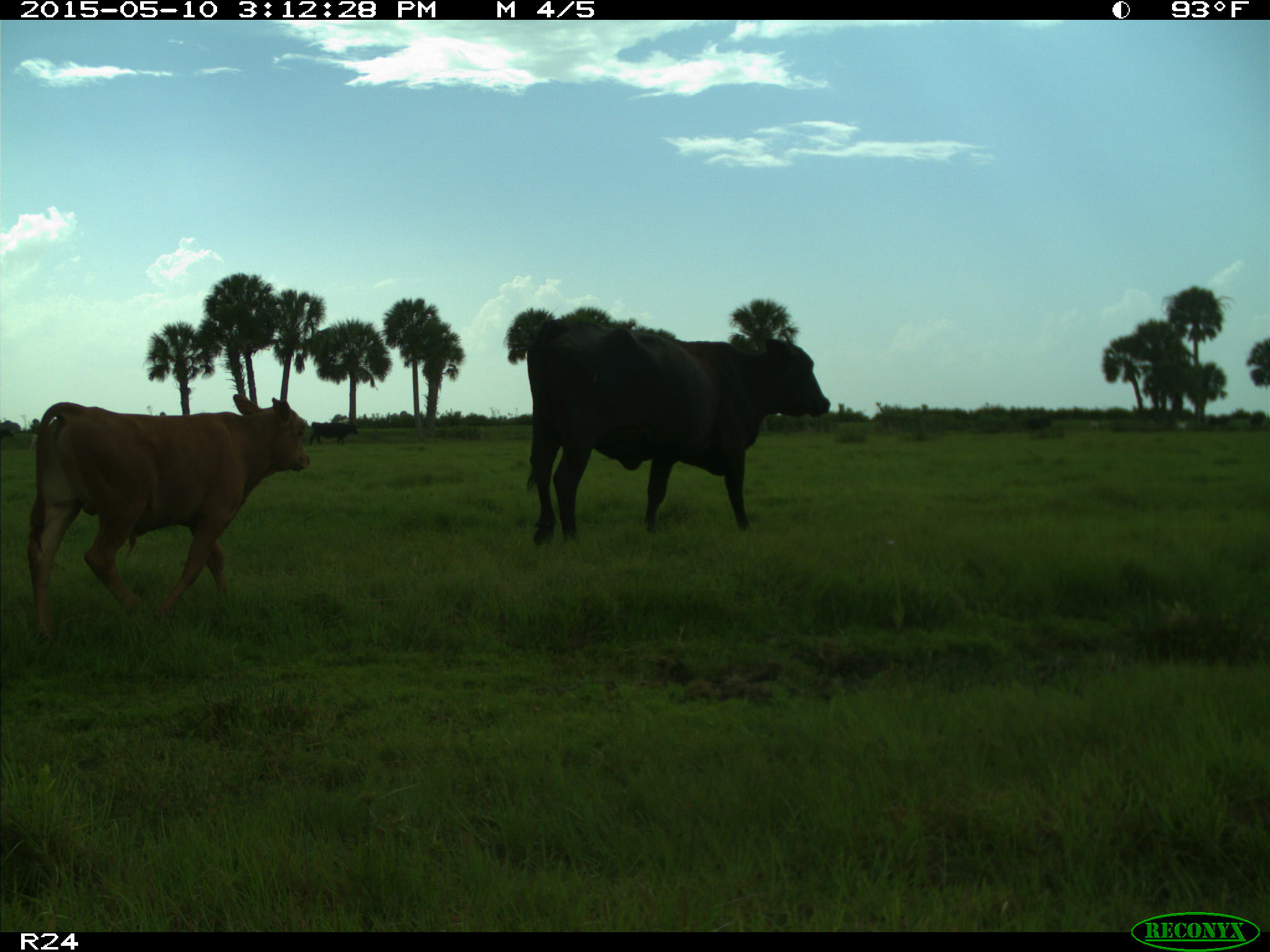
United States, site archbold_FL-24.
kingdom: Animalia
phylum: Chordata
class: Mammalia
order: Artiodactyla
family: Bovidae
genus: Bos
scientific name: Bos taurus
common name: domestic cow